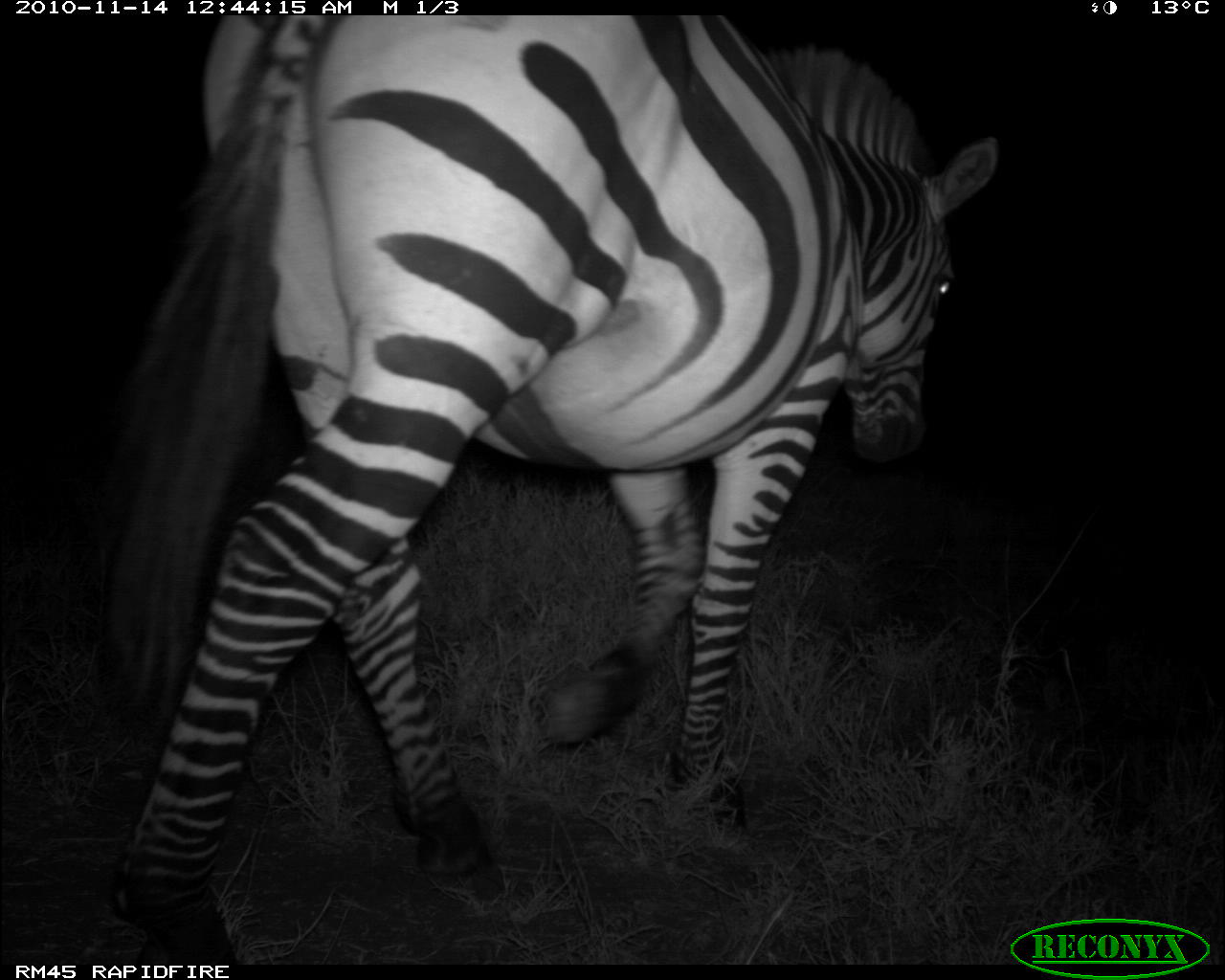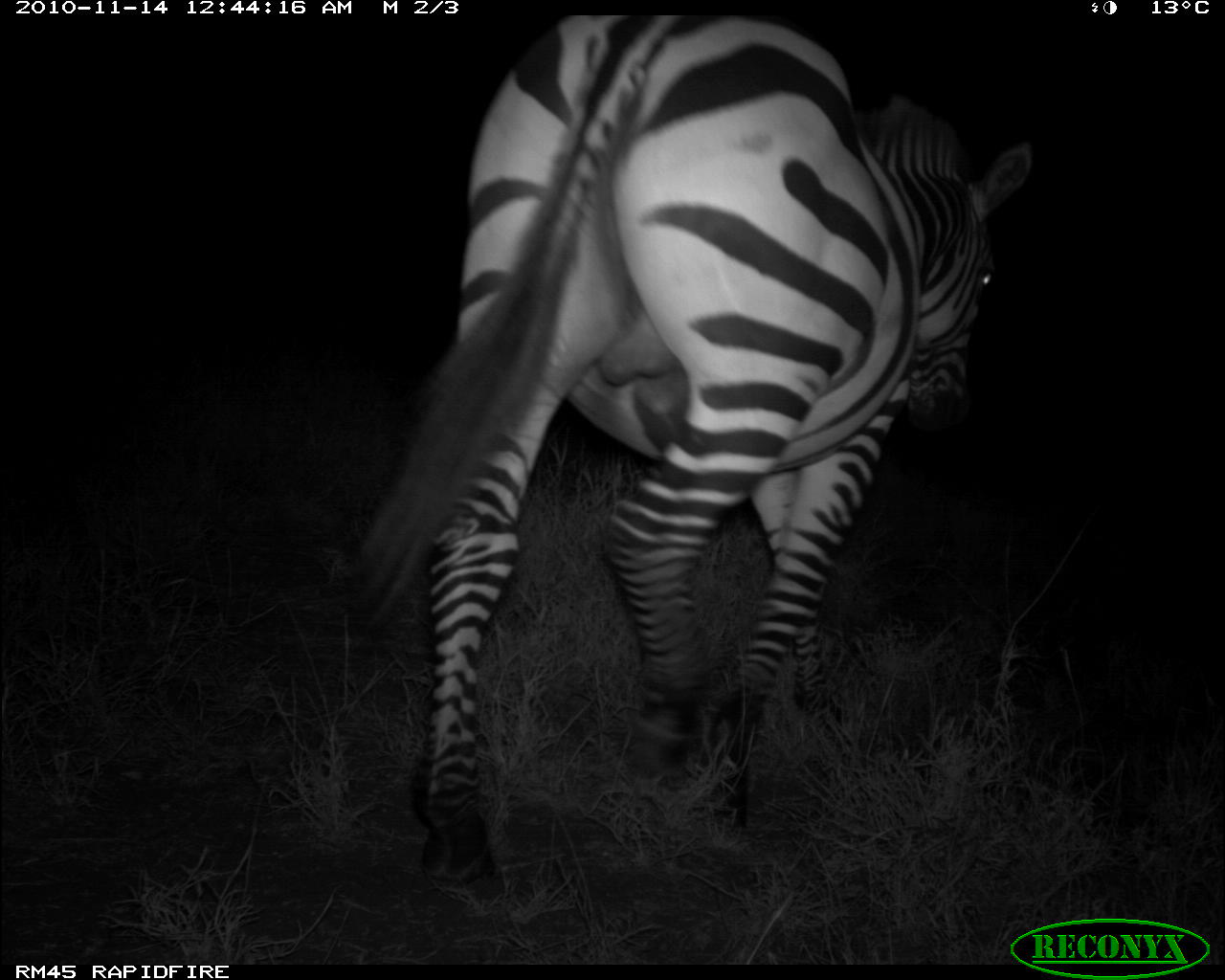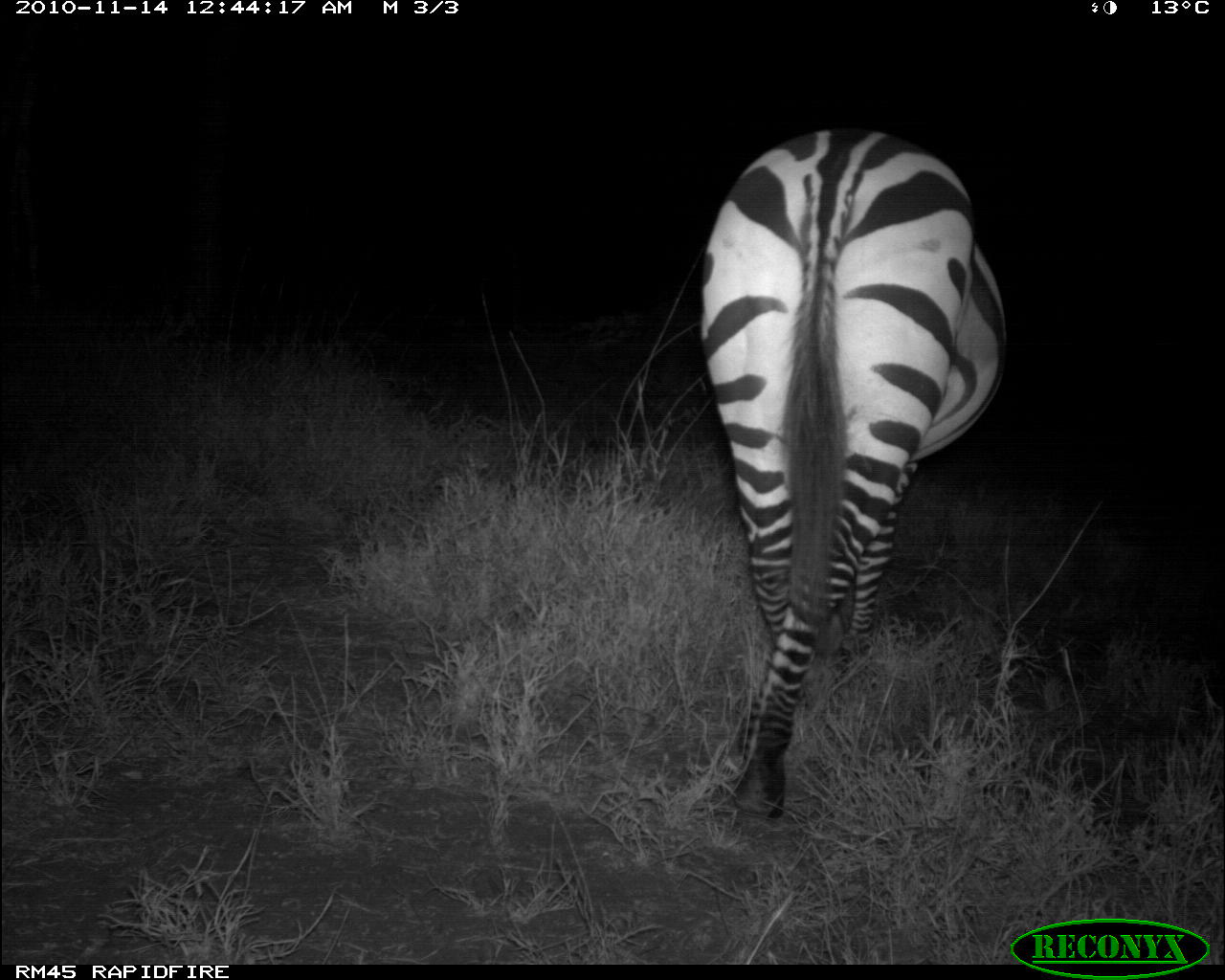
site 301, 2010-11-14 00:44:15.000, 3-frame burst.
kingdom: Animalia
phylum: Chordata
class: Mammalia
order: Perissodactyla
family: Equidae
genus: Equus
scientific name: Equus quagga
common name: plains zebra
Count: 1.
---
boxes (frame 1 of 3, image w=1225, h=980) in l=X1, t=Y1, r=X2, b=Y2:
equus quagga: l=77, t=15, r=1001, b=954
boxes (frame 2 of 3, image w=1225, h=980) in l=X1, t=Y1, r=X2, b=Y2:
equus quagga: l=358, t=14, r=1030, b=891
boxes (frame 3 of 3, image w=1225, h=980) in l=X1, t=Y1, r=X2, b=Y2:
equus quagga: l=694, t=125, r=1011, b=822